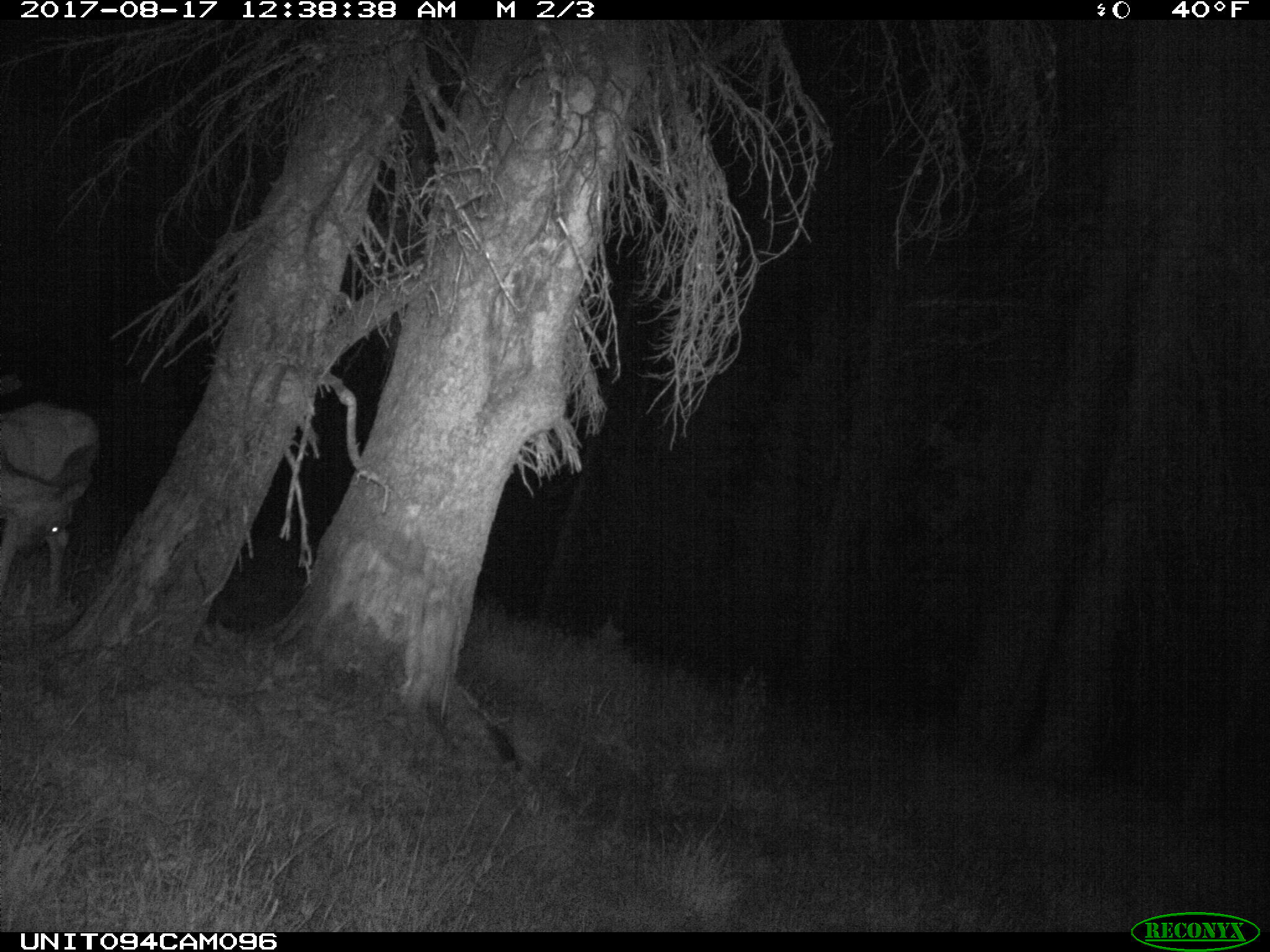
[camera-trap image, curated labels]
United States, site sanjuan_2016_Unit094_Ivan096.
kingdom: Animalia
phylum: Chordata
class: Mammalia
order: Artiodactyla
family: Cervidae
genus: Odocoileus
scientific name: Odocoileus hemionus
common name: mule deer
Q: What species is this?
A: Odocoileus hemionus (mule deer).